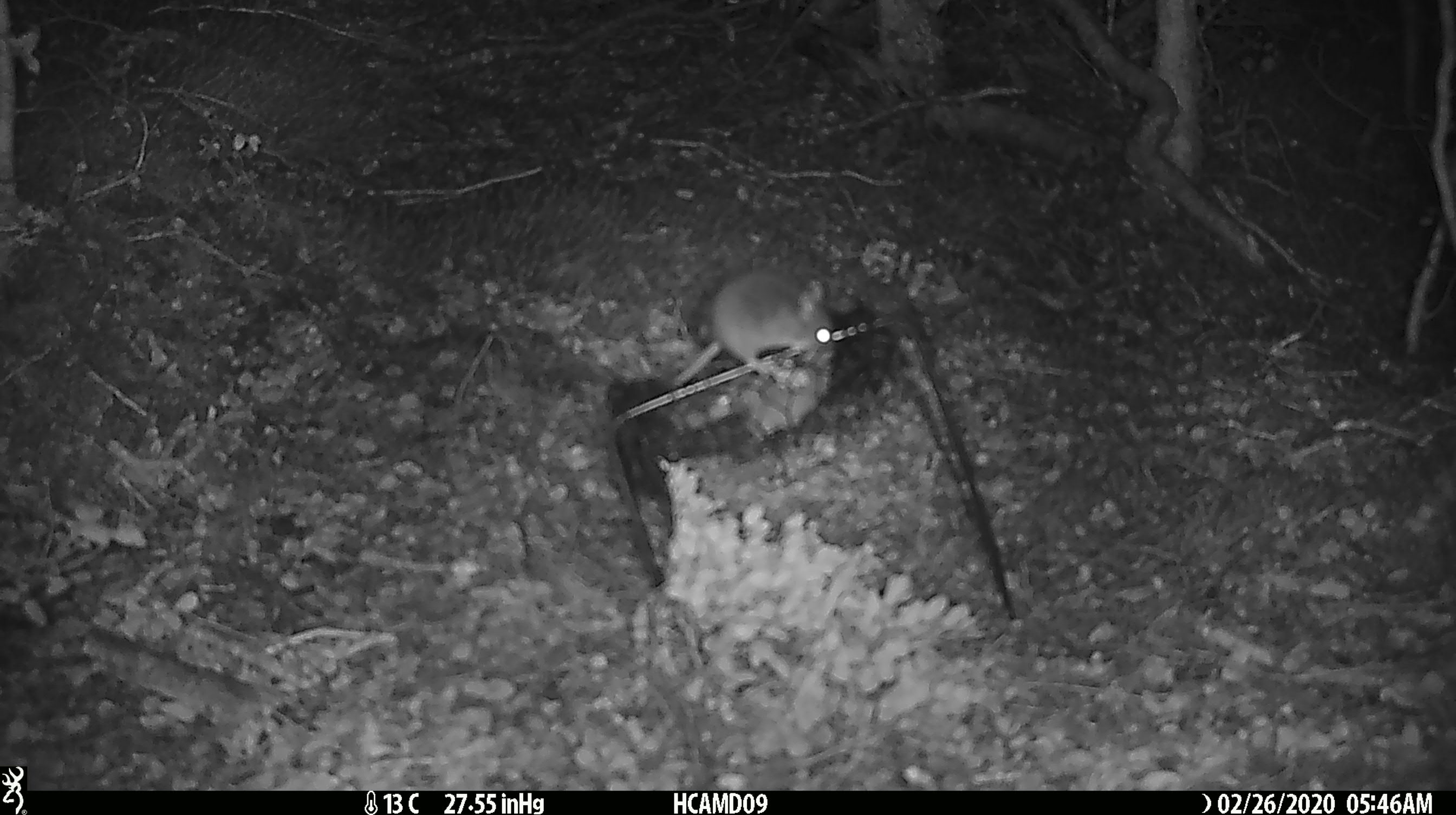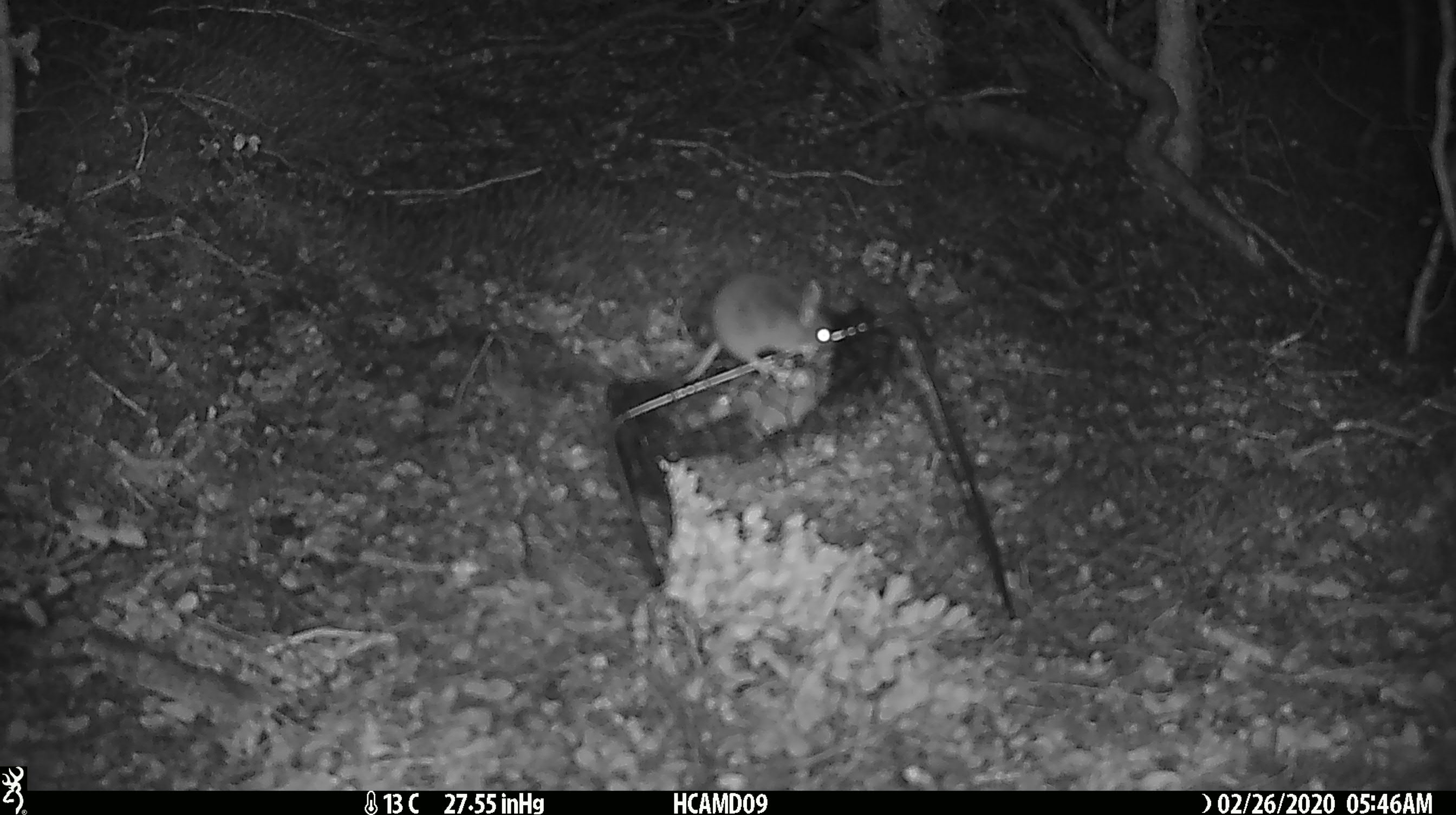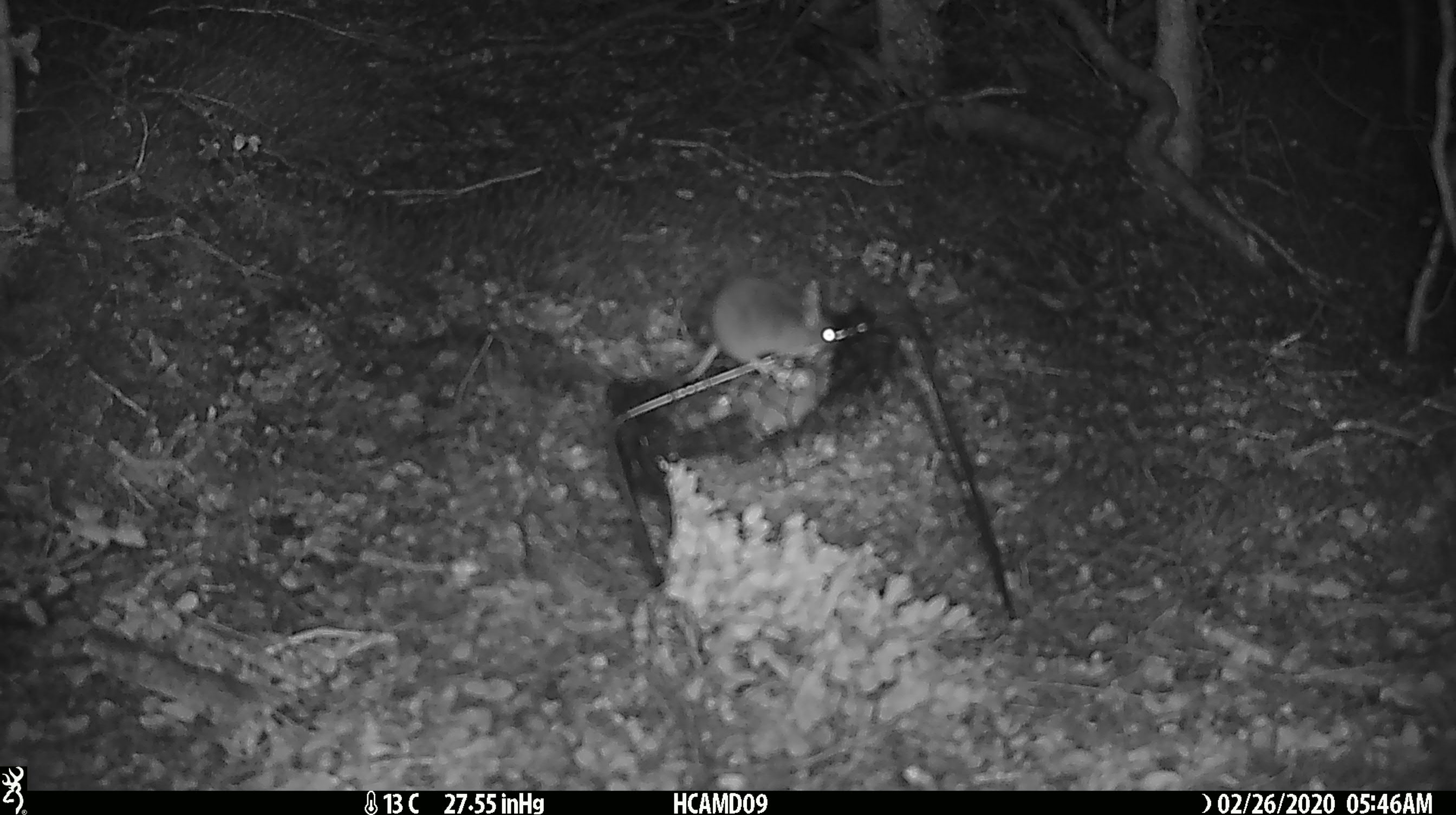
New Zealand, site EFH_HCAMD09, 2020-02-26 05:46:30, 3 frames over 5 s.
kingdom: Animalia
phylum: Chordata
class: Mammalia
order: Rodentia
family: Muridae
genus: Mus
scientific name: Mus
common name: mouse